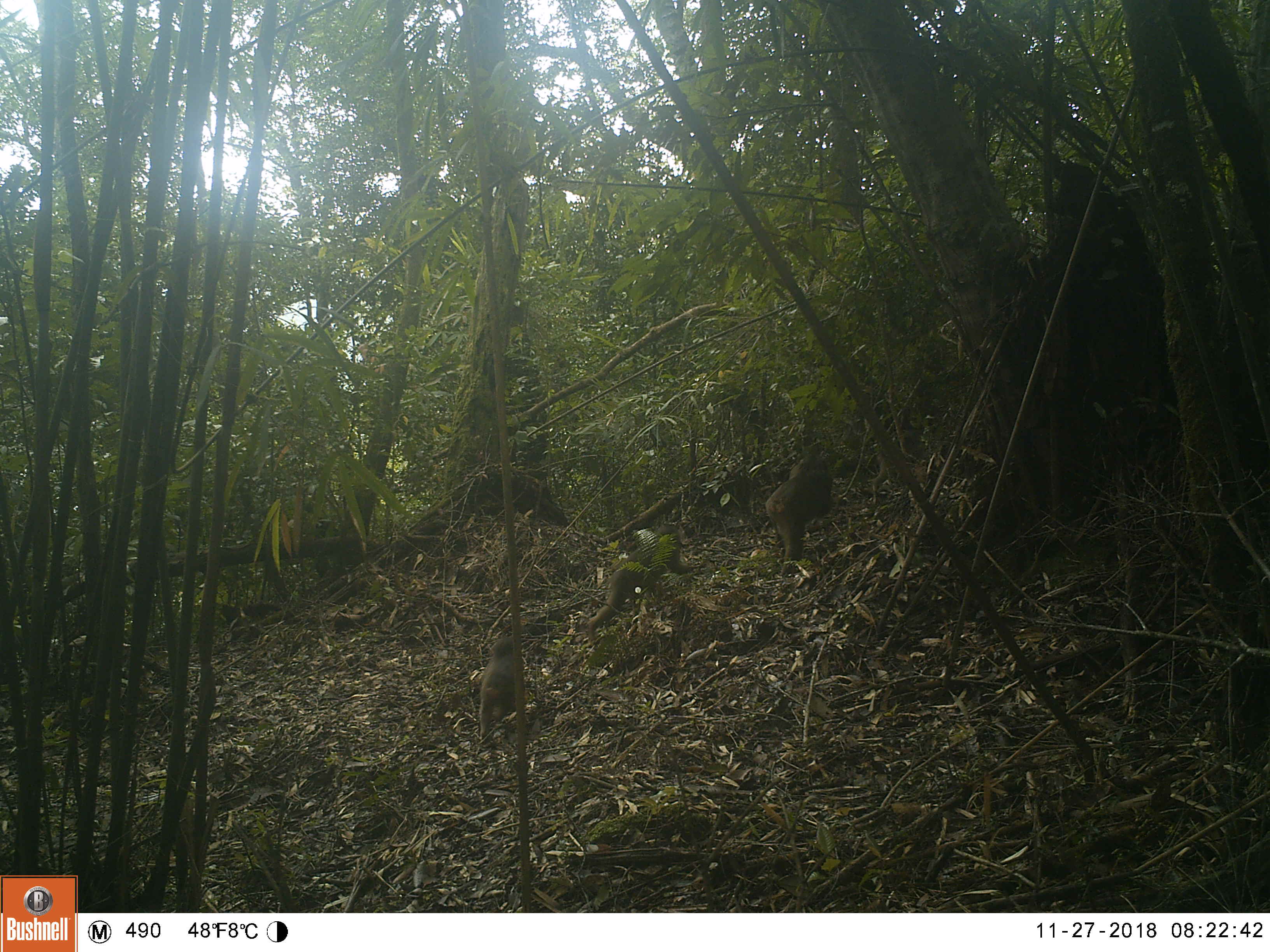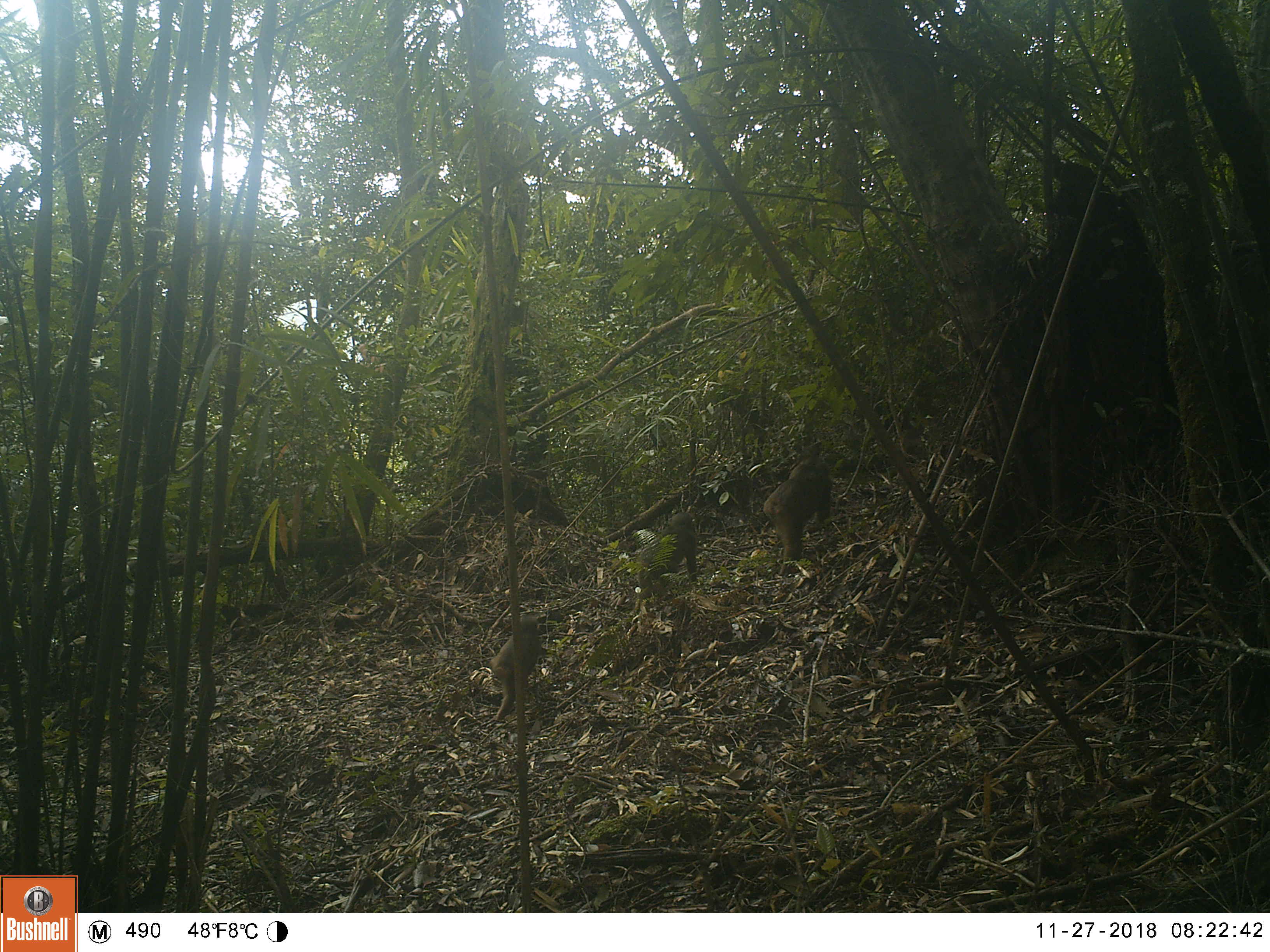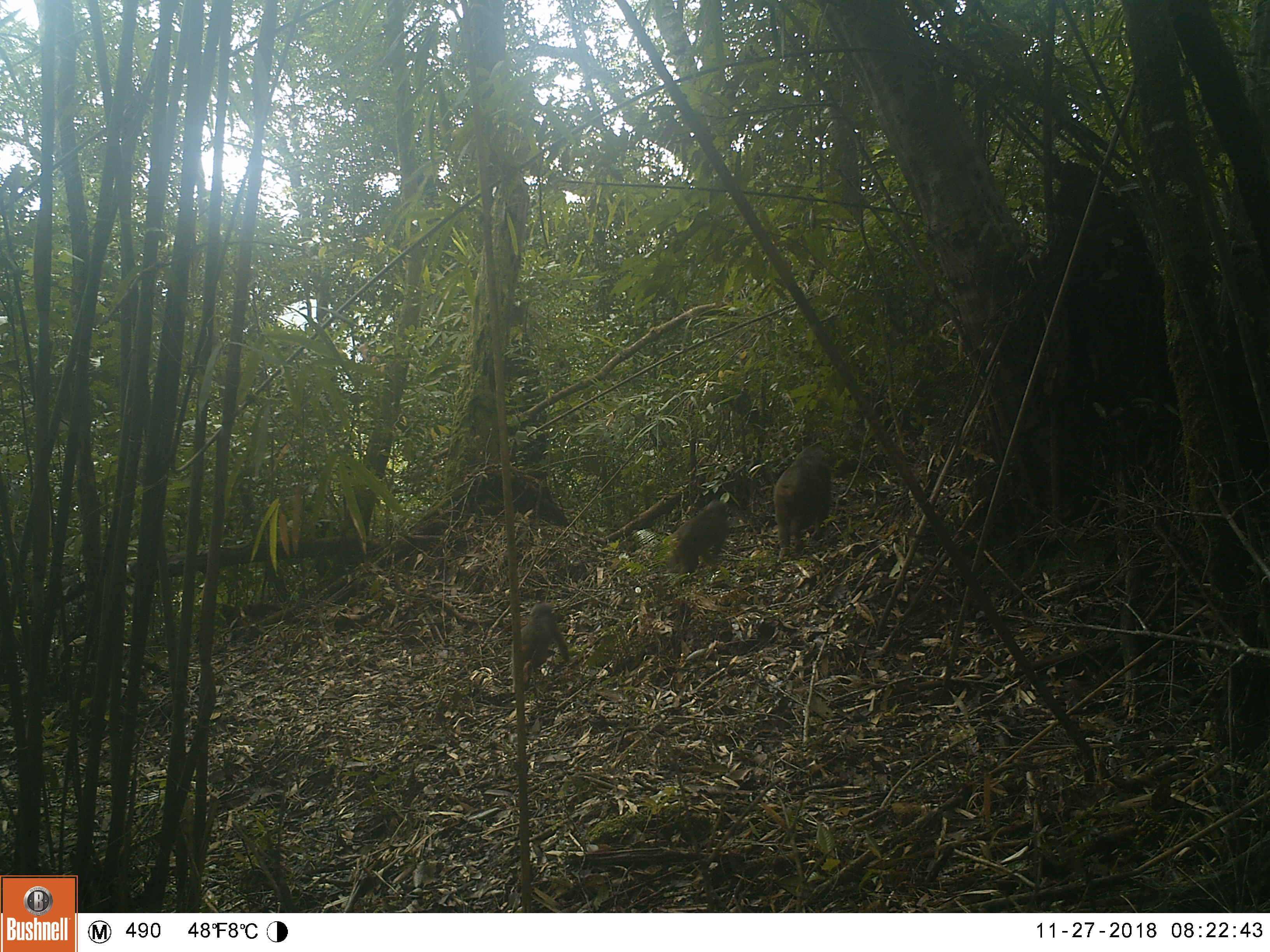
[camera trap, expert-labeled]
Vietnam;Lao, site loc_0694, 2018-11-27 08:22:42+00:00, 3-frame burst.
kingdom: Animalia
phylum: Chordata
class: Mammalia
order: Primates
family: Cercopithecidae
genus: Macaca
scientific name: Macaca arctoides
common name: stump-tailed macaque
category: stump tailed macaque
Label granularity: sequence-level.